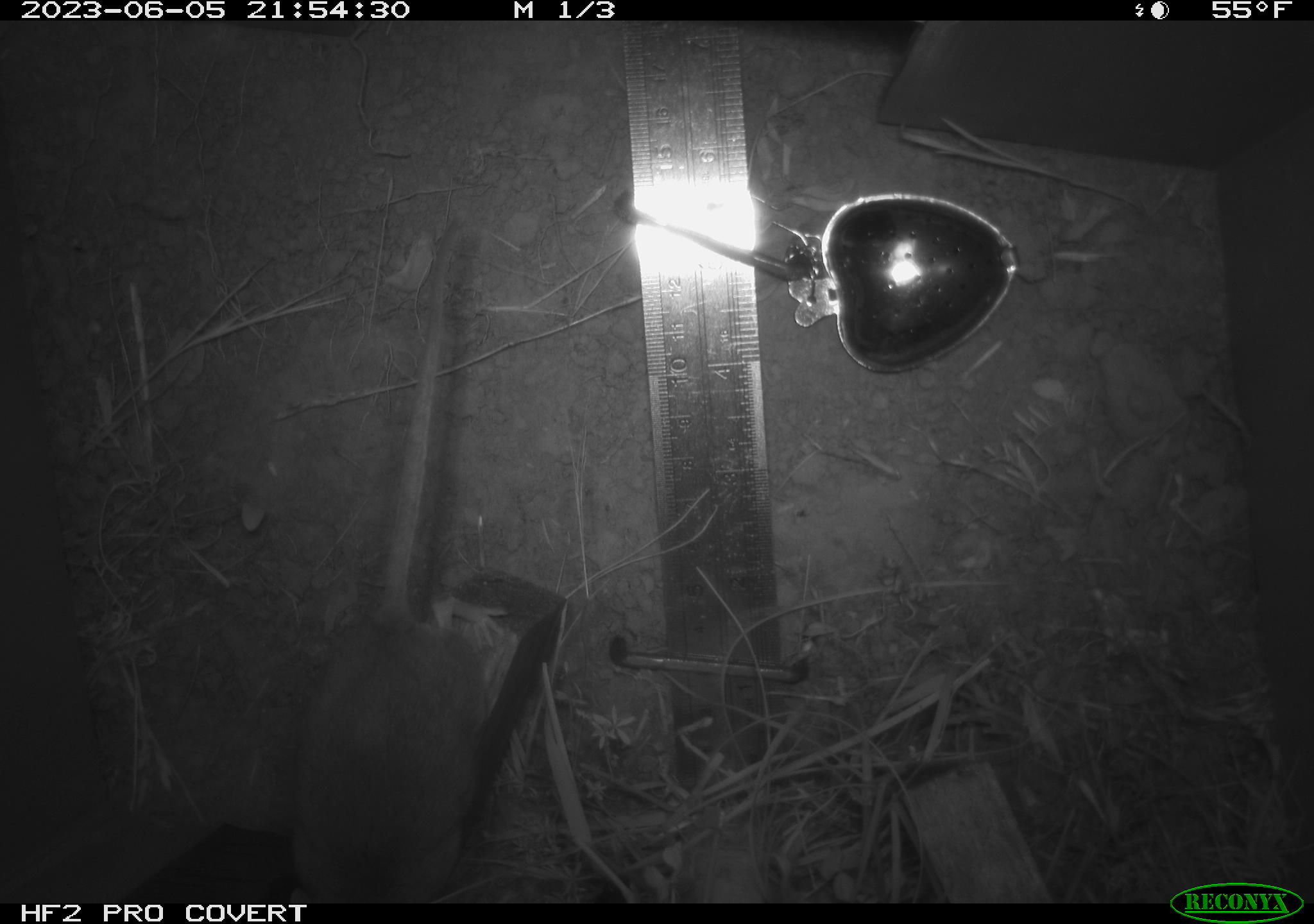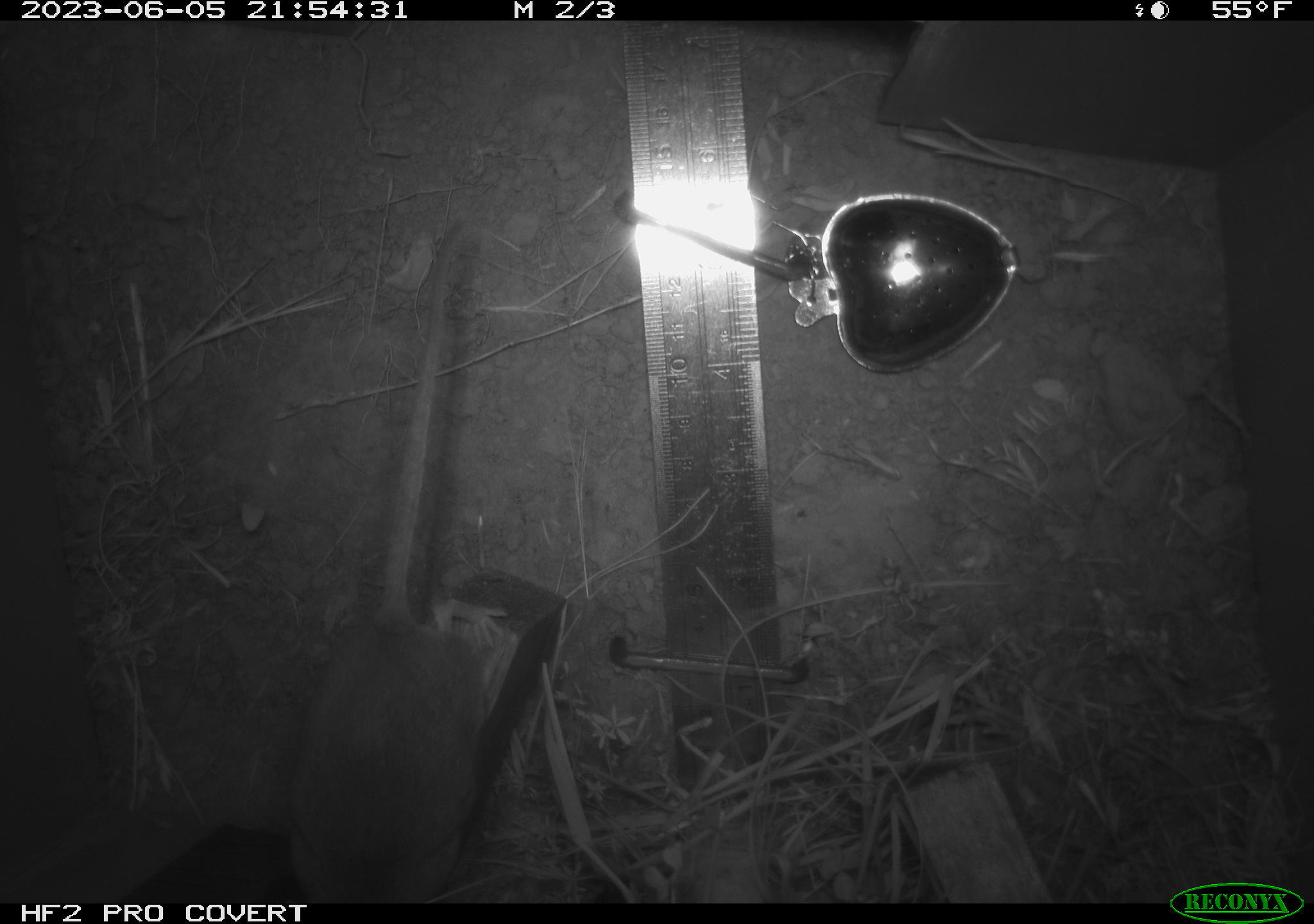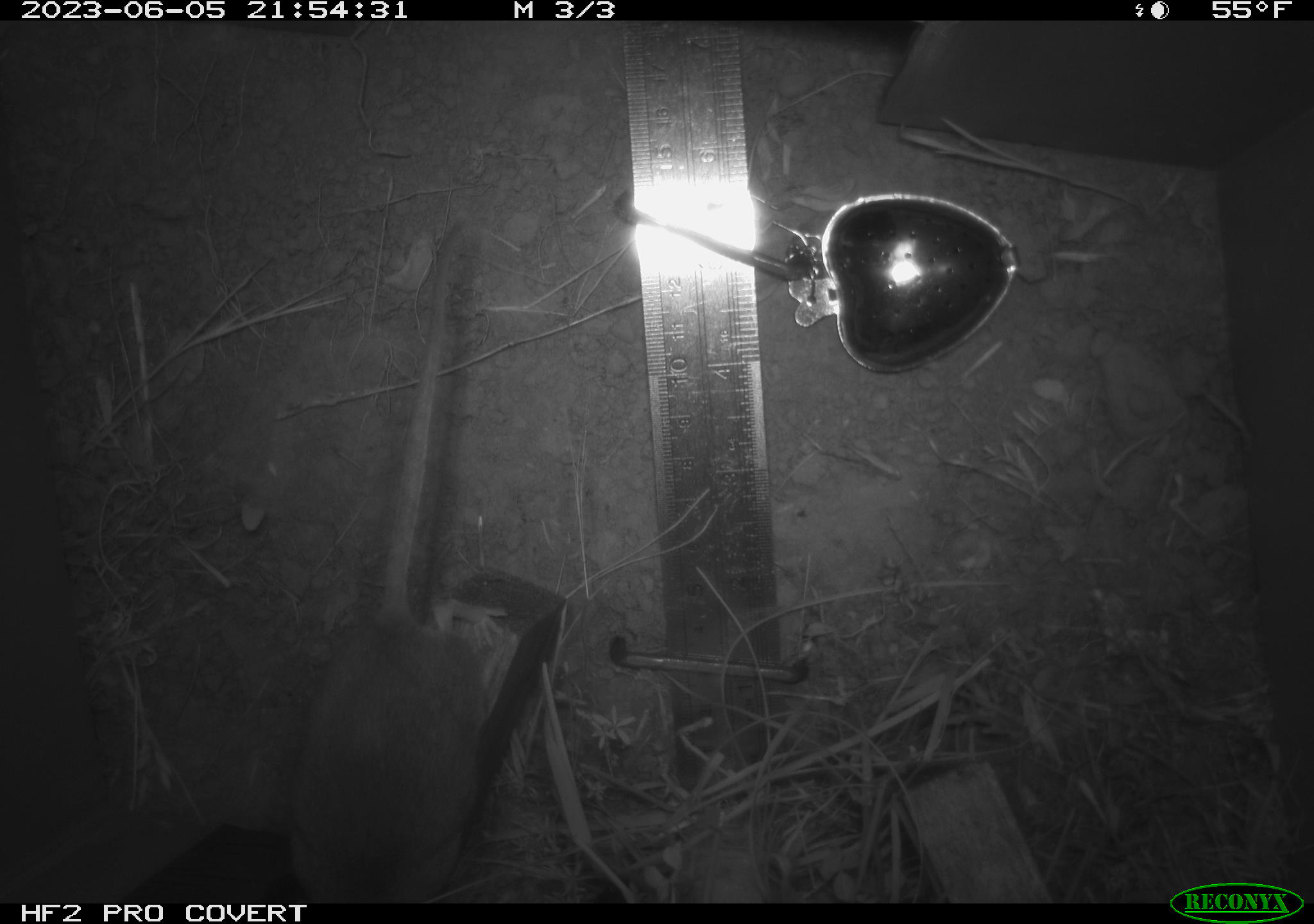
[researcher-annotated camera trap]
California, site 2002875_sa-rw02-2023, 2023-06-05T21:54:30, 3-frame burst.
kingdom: Animalia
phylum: Chordata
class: Mammalia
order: Rodentia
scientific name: Rodentia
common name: mouse species